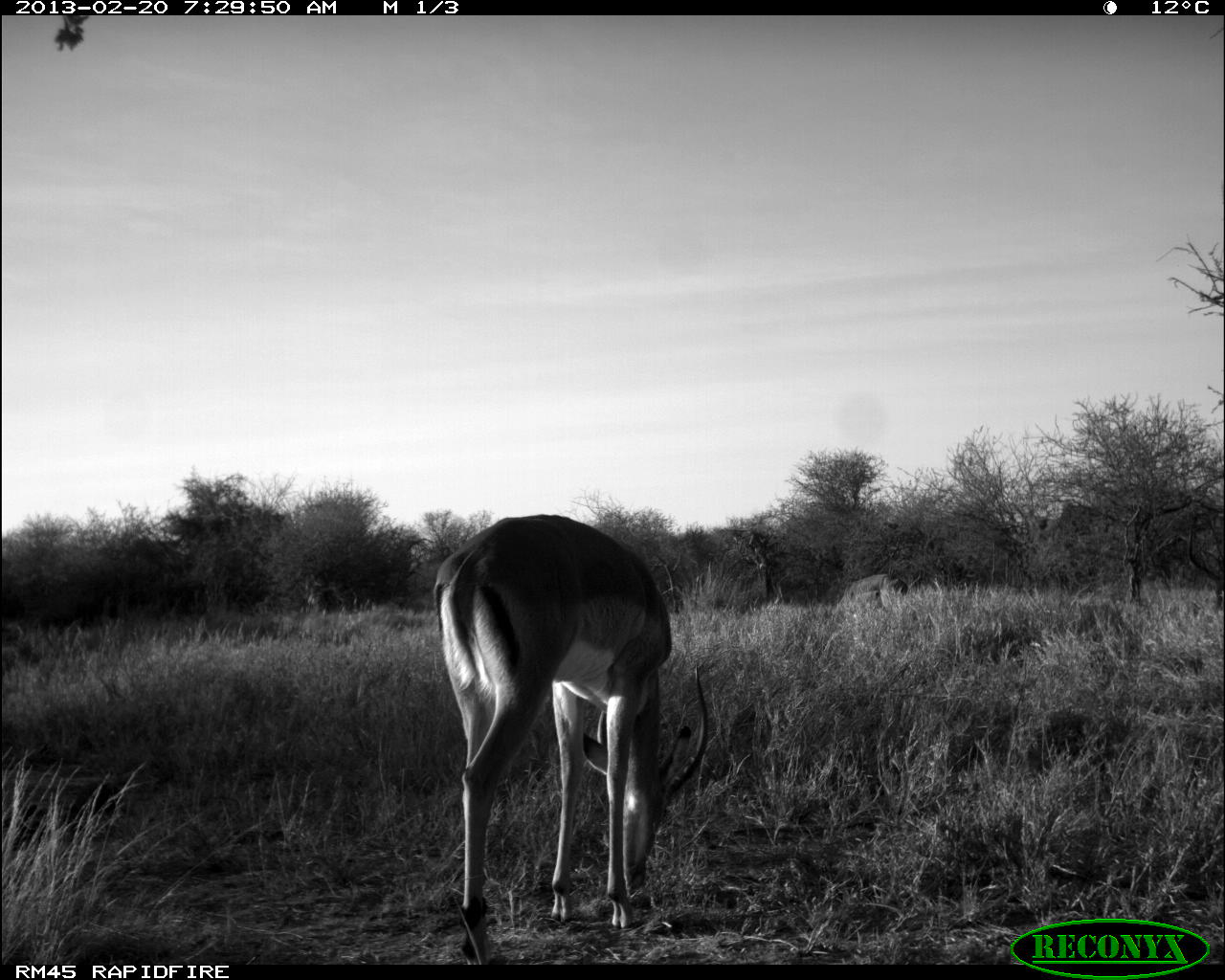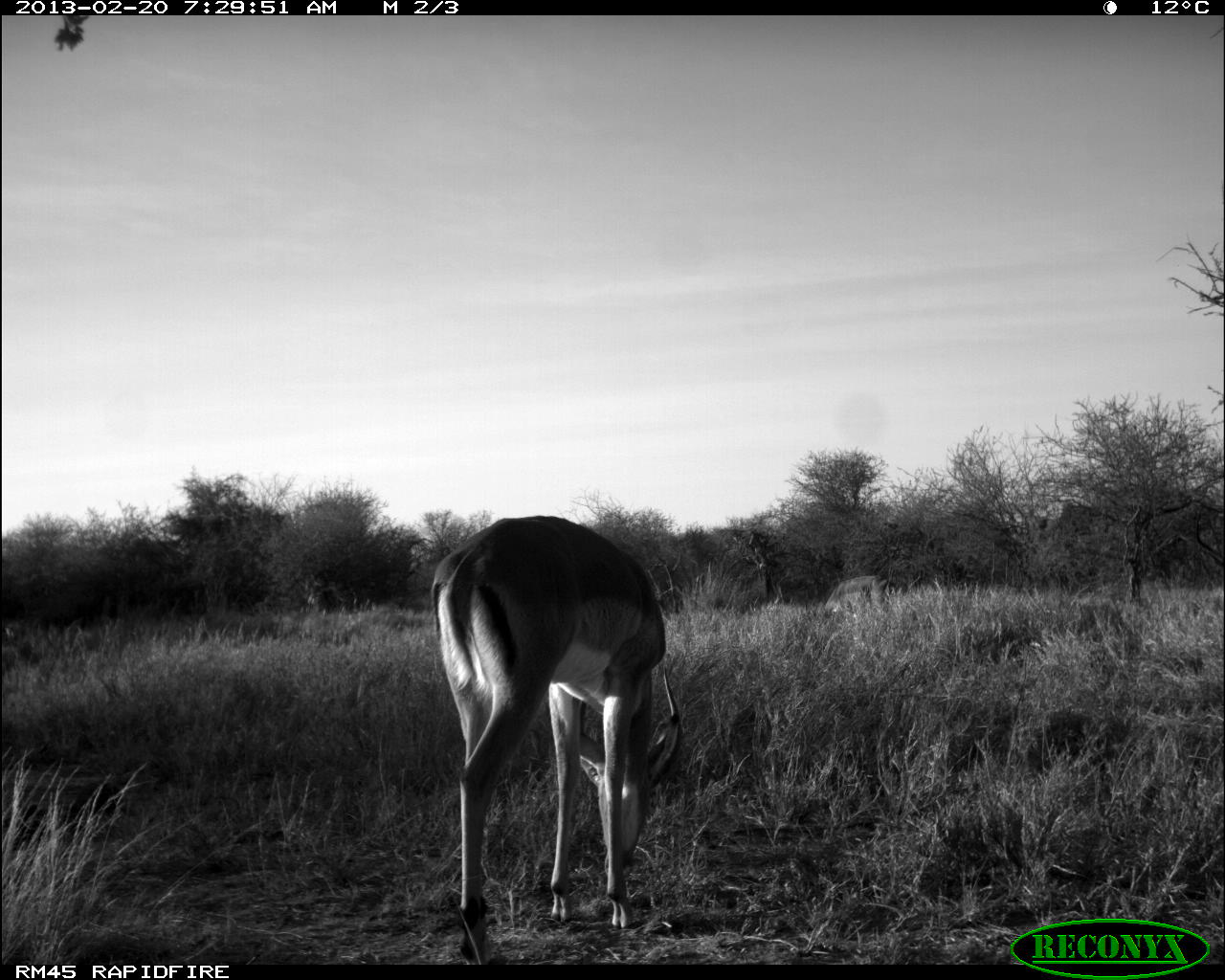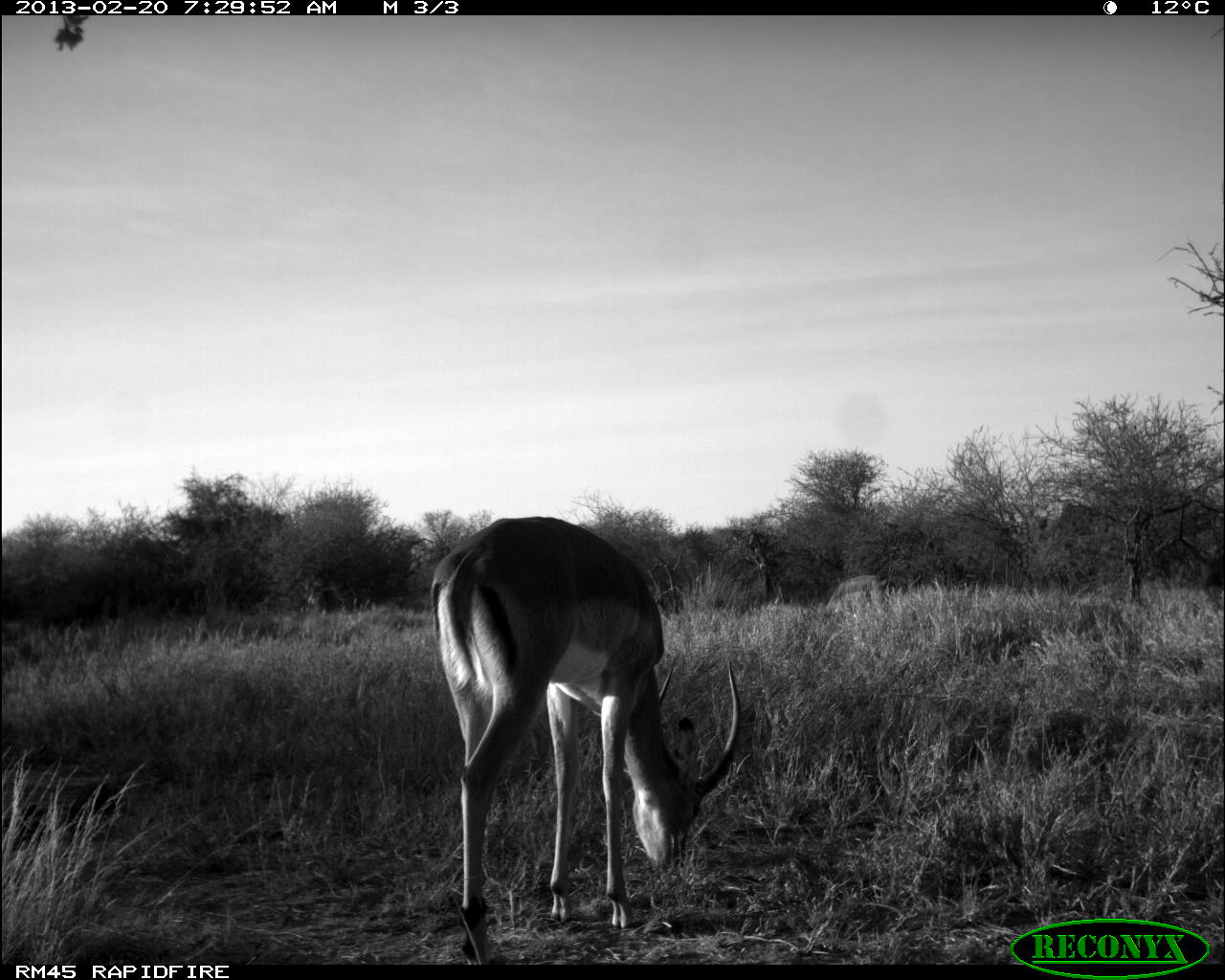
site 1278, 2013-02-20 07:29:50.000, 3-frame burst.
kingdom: Animalia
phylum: Chordata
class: Mammalia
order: Artiodactyla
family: Bovidae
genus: Aepyceros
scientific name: Aepyceros melampus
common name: impala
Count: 3.